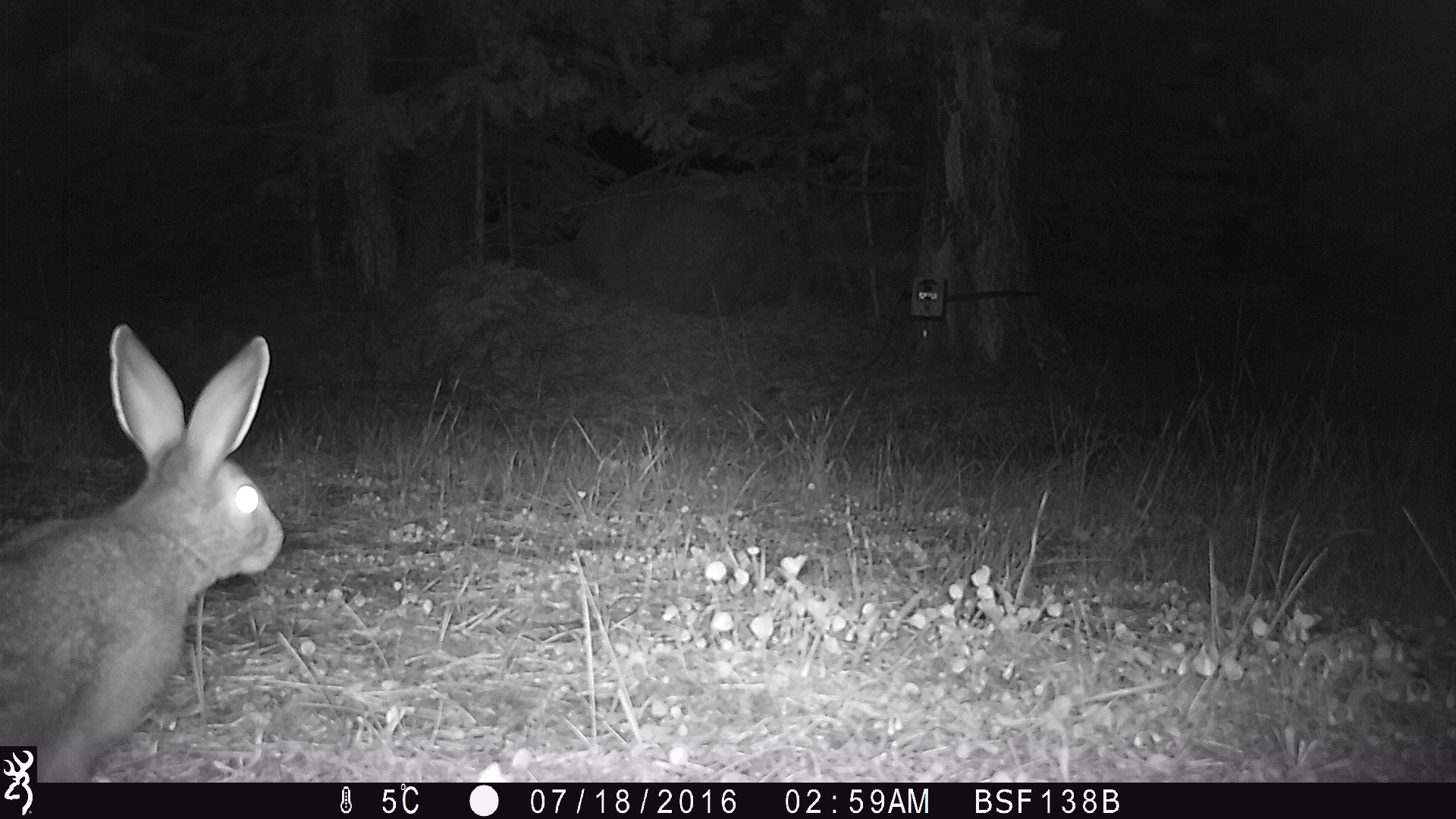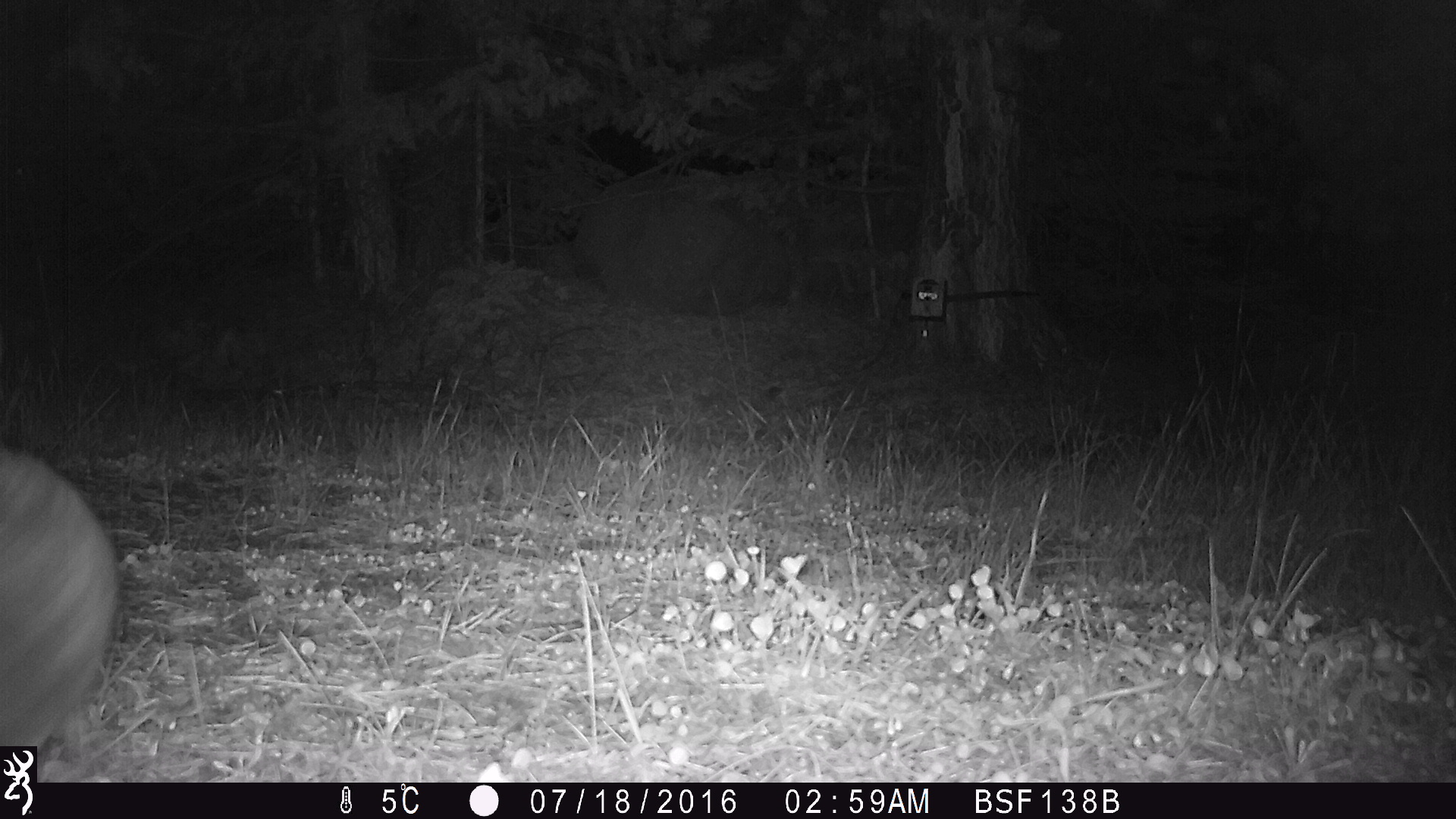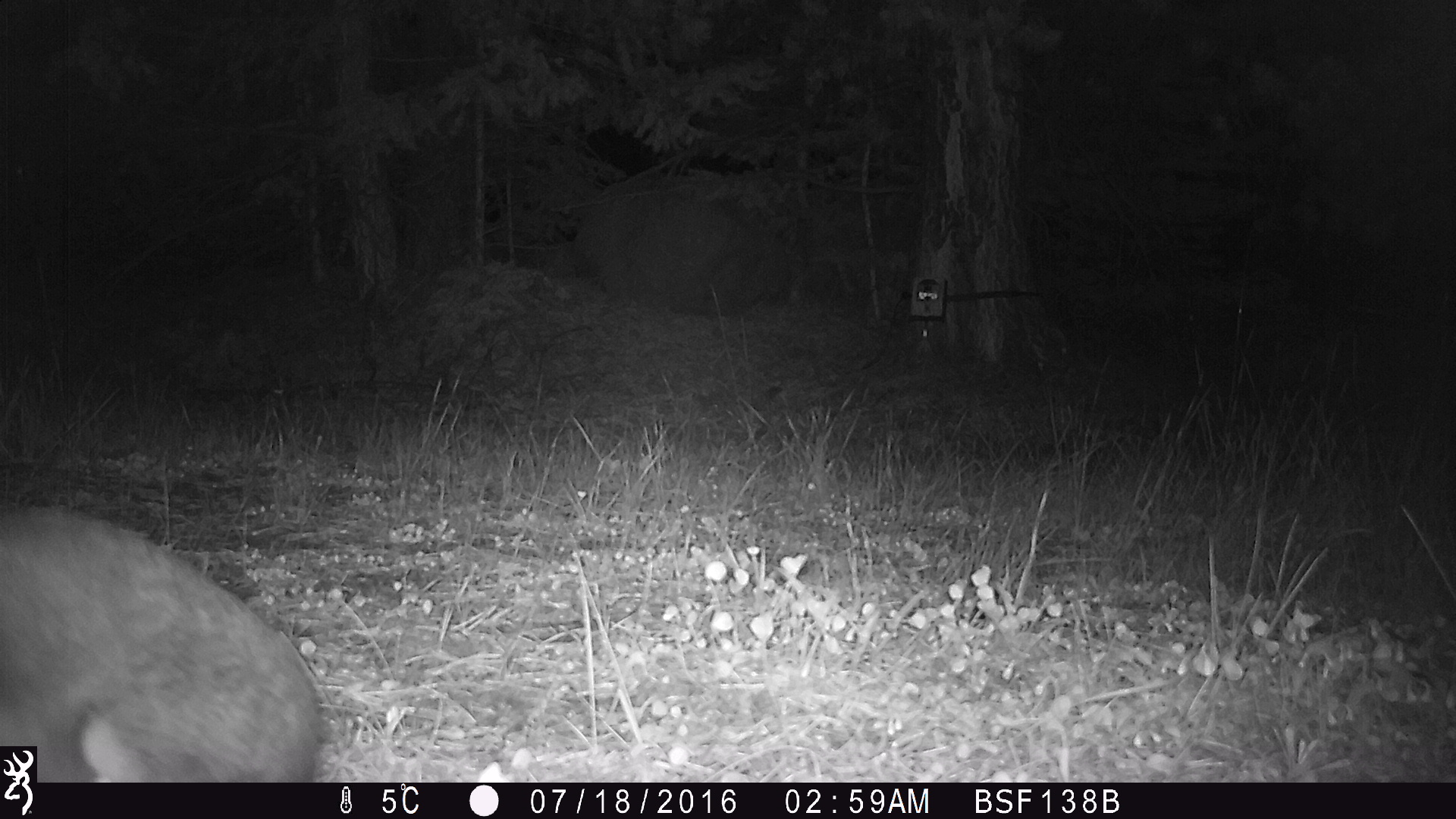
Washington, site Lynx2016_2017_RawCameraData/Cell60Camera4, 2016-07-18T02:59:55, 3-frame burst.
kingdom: Animalia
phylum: Chordata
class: Mammalia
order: Lagomorpha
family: Leporidae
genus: Lepus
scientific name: Lepus americanus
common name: snowshoe hare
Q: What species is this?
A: Lepus americanus (snowshoe hare).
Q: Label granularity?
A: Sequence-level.